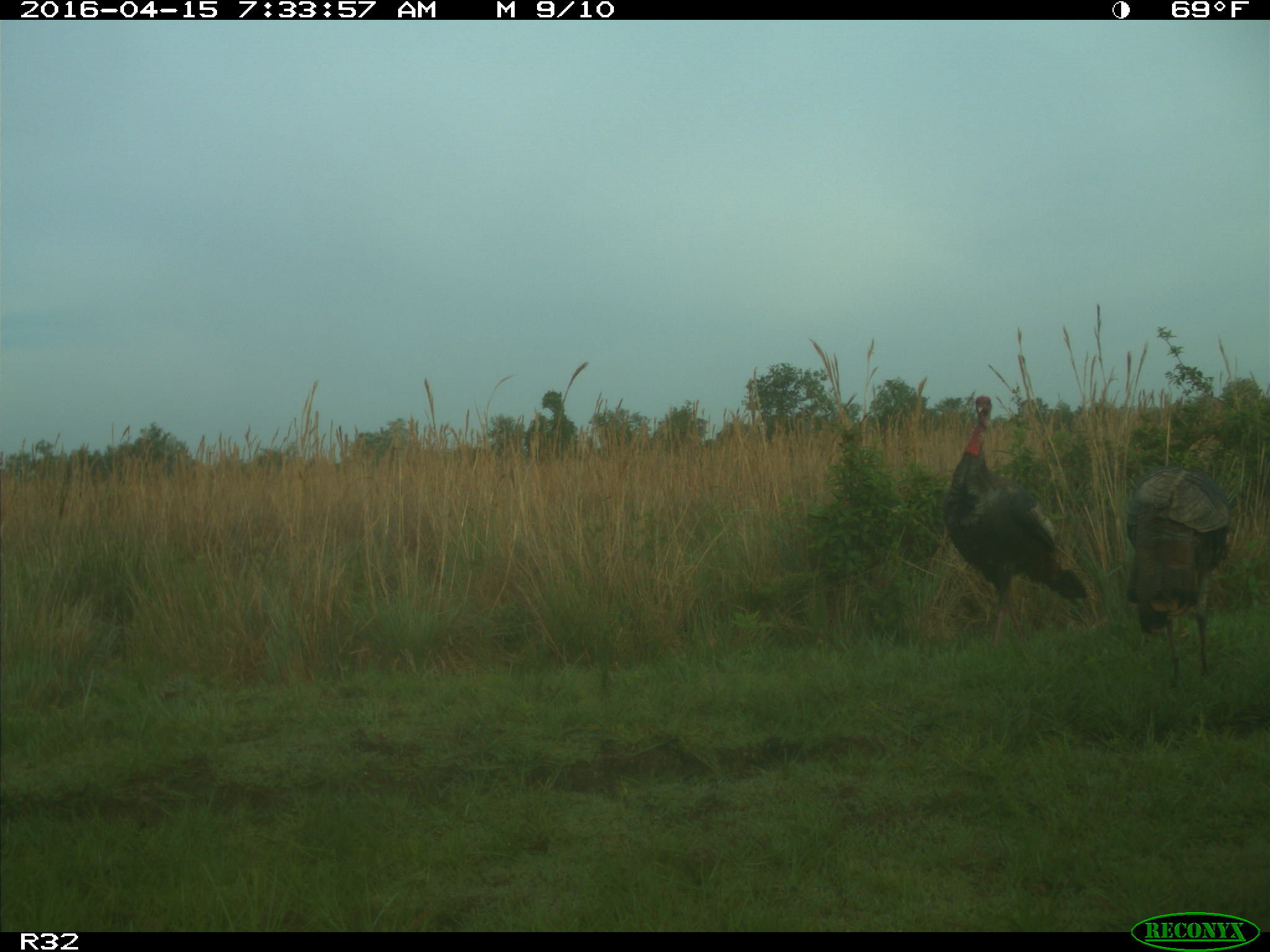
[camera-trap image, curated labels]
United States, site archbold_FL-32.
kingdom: Animalia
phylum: Chordata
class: Aves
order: Galliformes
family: Phasianidae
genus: Meleagris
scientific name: Meleagris gallopavo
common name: wild turkey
Meleagris gallopavo (wild turkey).